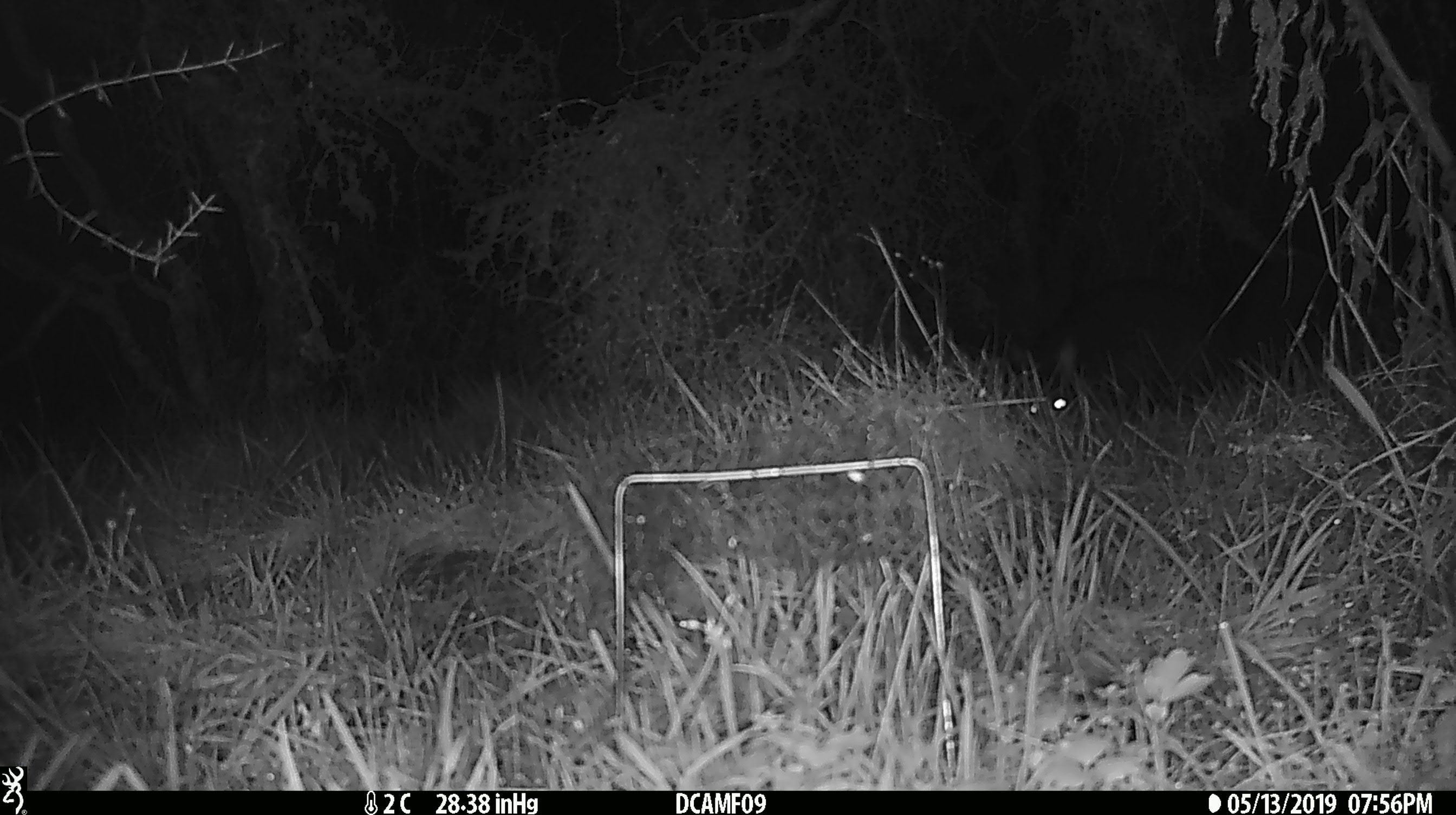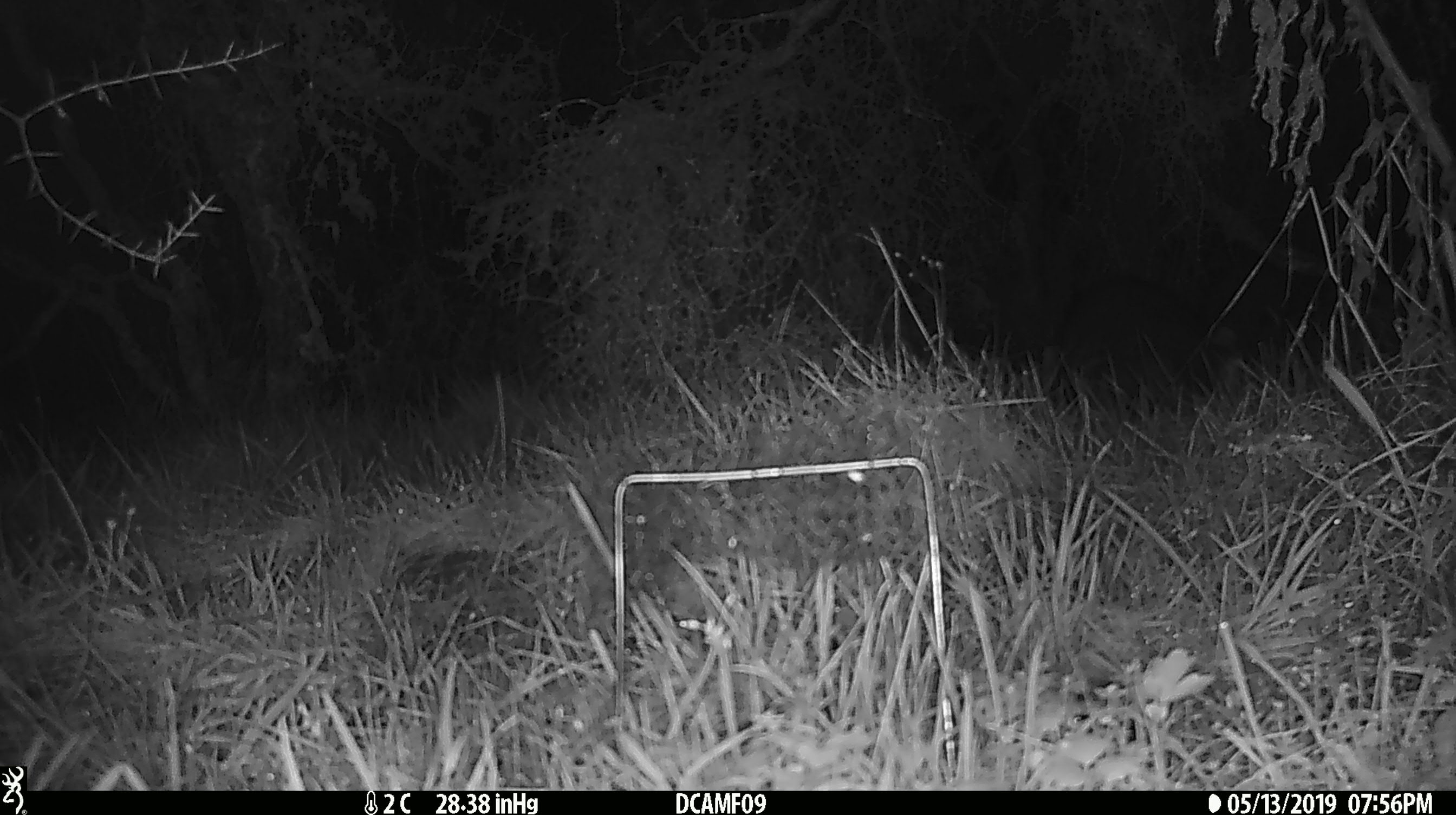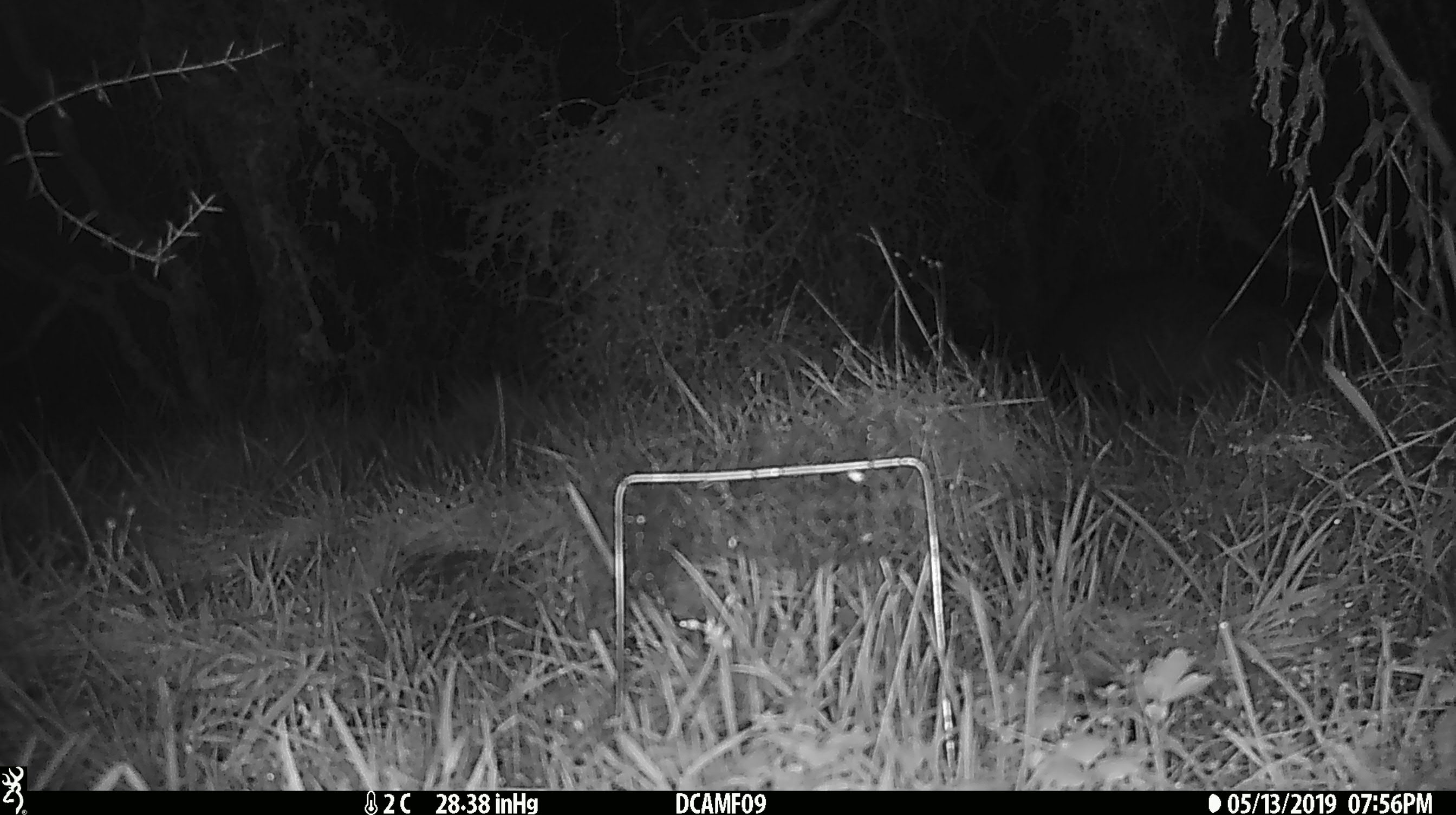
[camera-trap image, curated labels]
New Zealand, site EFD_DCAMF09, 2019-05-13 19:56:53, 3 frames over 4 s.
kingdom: Animalia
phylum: Chordata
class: Mammalia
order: Diprotodontia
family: Phalangeridae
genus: Trichosurus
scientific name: Trichosurus vulpecula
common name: common brushtail possum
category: possum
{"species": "possum (common brushtail possum) (Trichosurus vulpecula)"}